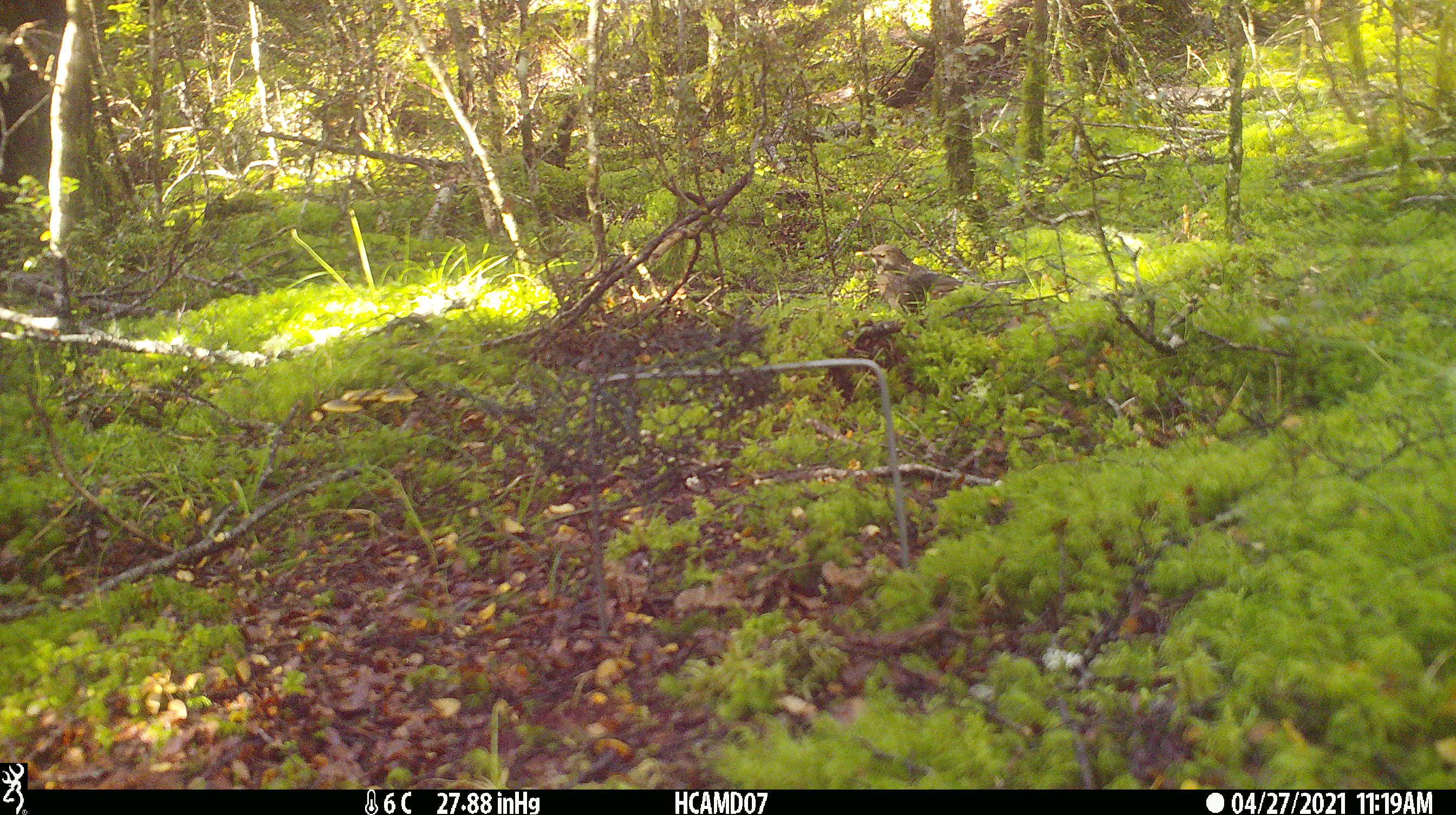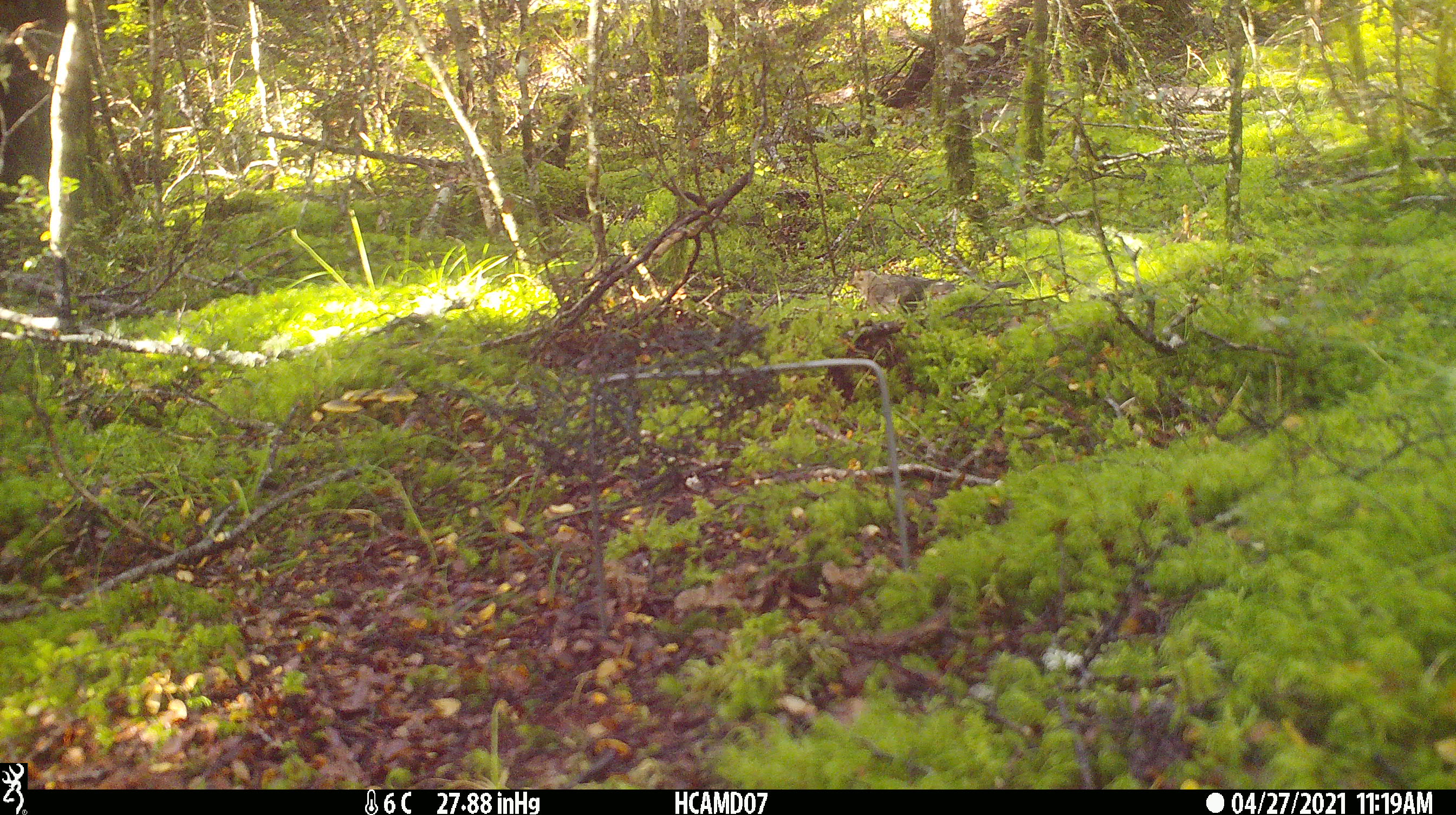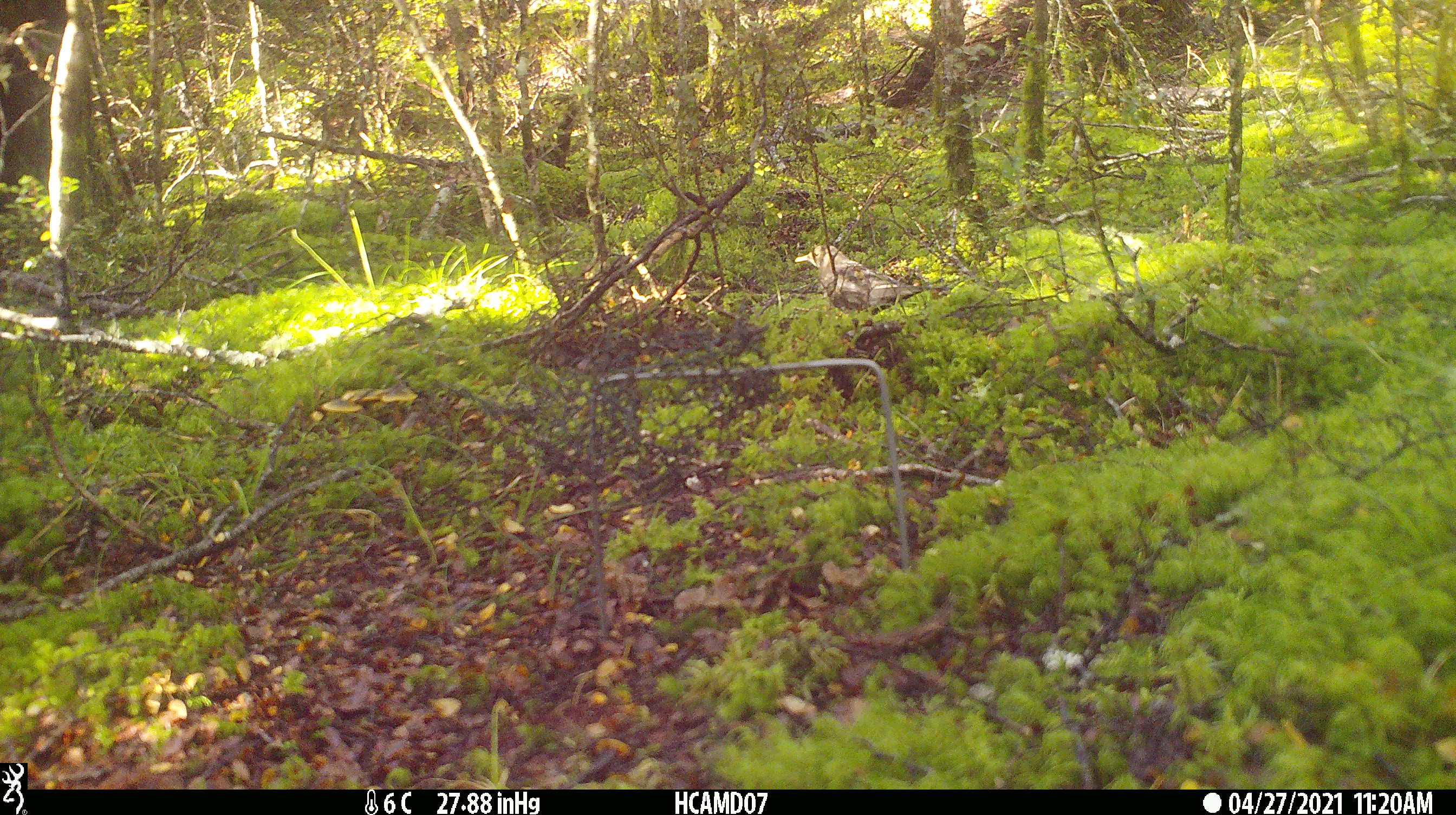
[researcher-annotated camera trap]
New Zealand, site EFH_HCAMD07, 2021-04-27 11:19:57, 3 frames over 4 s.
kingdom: Animalia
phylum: Chordata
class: Aves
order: Passeriformes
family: Fringillidae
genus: Fringilla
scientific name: Fringilla coelebs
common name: common chaffinch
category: chaffinch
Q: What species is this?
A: Chaffinch (common chaffinch) (Fringilla coelebs).